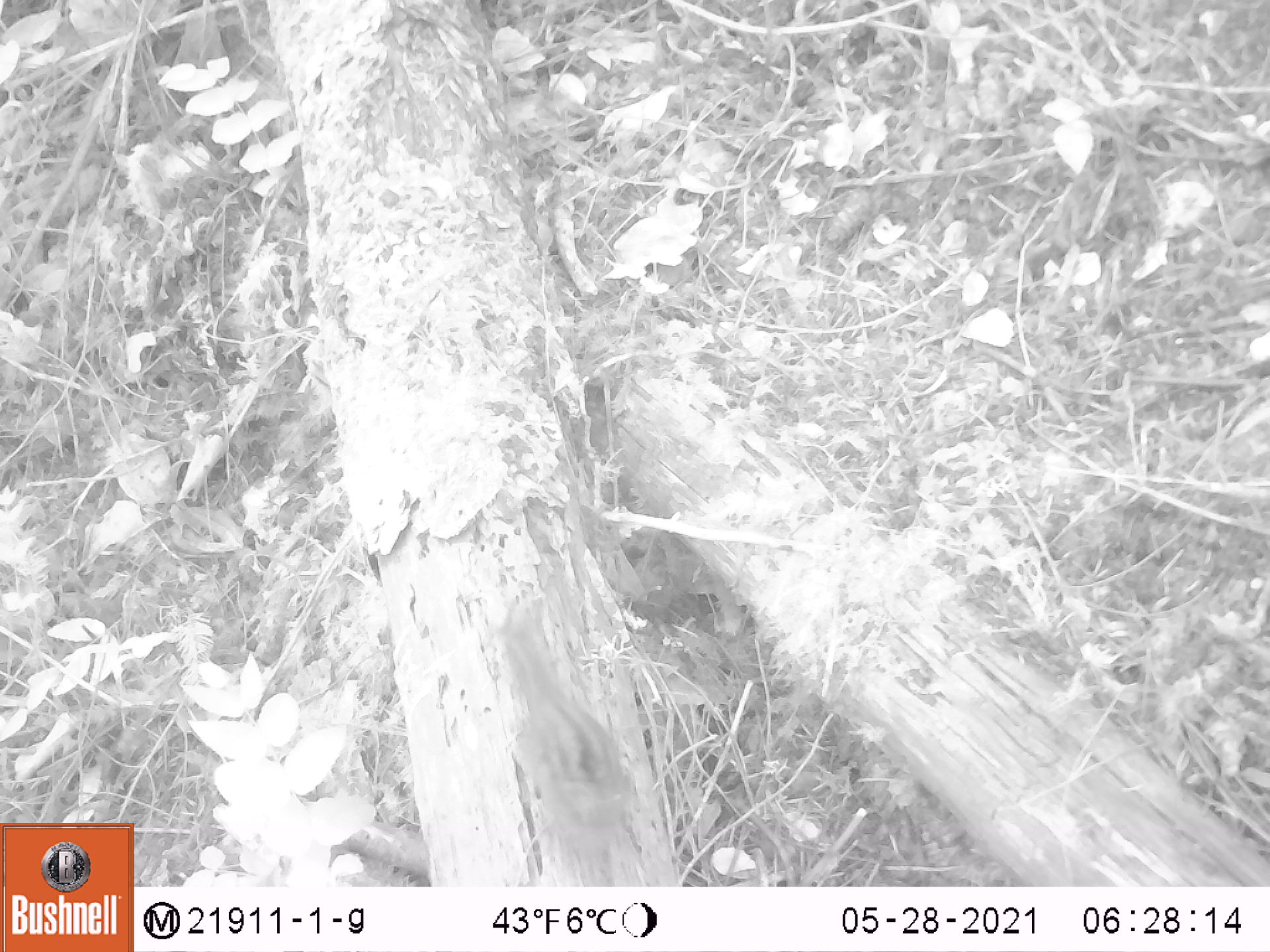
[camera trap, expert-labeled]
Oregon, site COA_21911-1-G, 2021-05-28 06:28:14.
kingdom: Animalia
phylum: Chordata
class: Mammalia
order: Rodentia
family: Sciuridae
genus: Neotamias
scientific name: Neotamias townsendii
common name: townsend's chipmunk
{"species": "townsend's chipmunk (Neotamias townsendii)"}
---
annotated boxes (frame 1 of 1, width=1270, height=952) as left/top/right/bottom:
townsend's chipmunk: 497/604/646/839